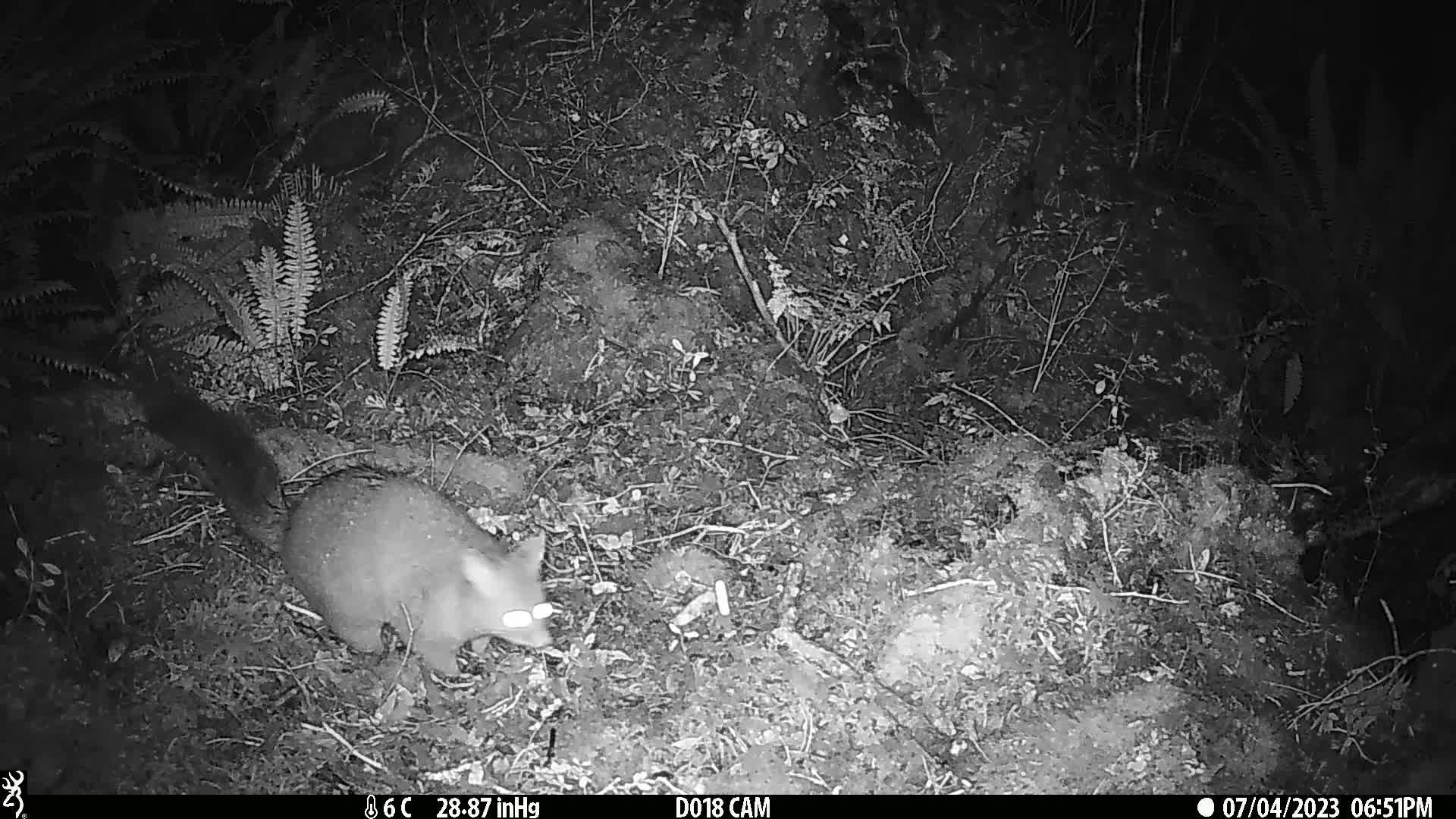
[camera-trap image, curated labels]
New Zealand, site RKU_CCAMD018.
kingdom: Animalia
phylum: Chordata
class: Mammalia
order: Diprotodontia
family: Phalangeridae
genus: Trichosurus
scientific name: Trichosurus vulpecula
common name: common brushtail possum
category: possum